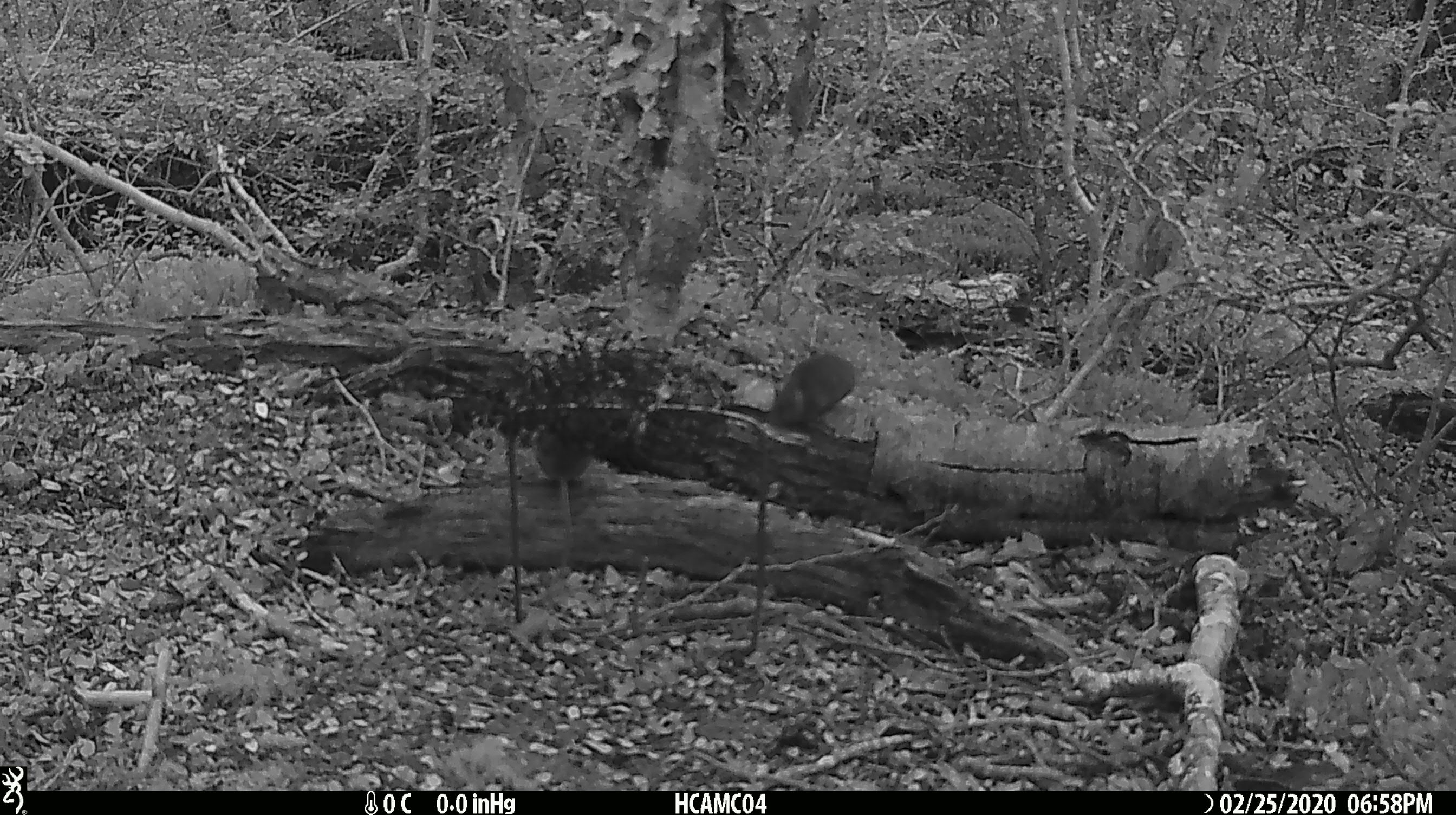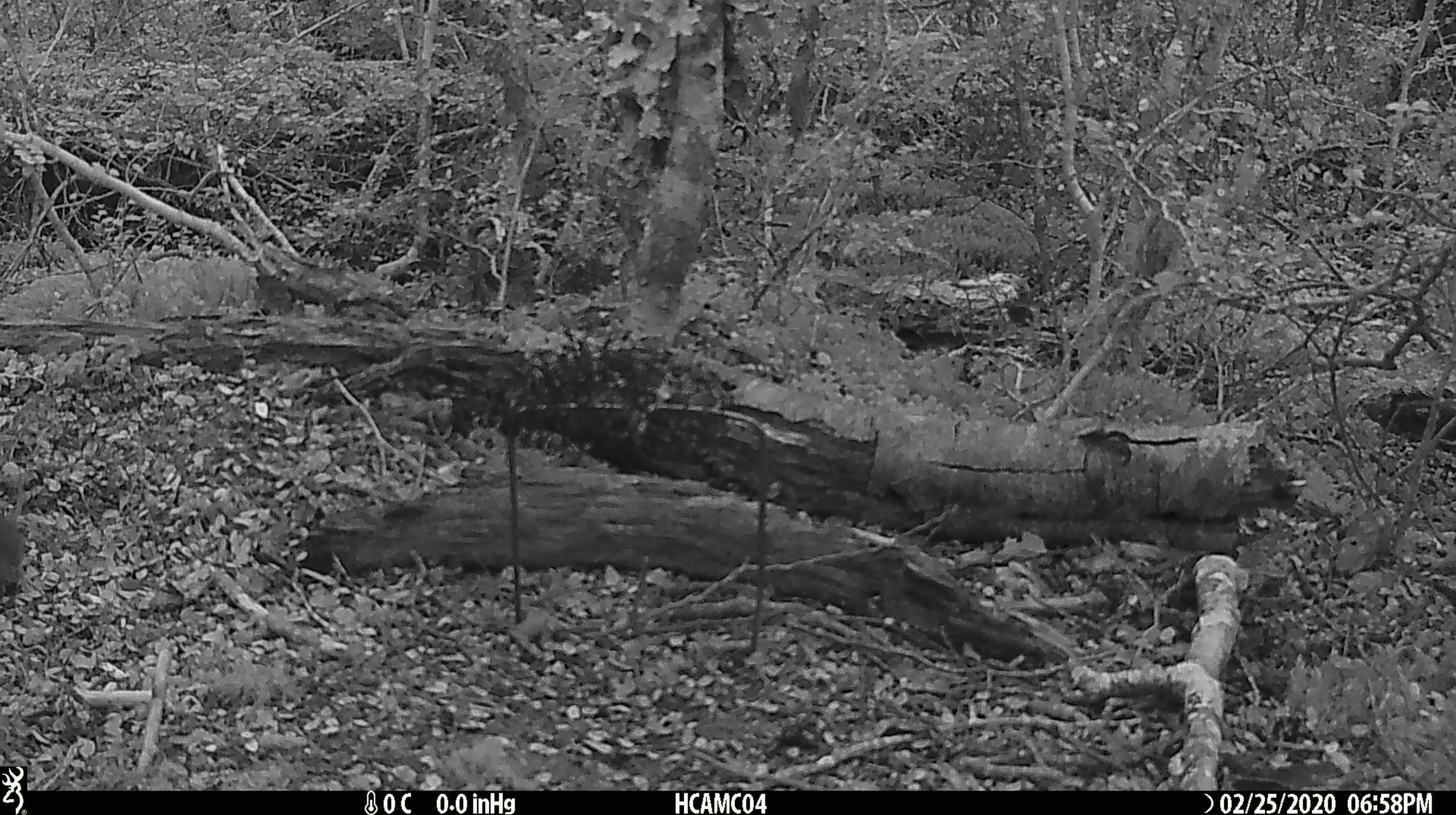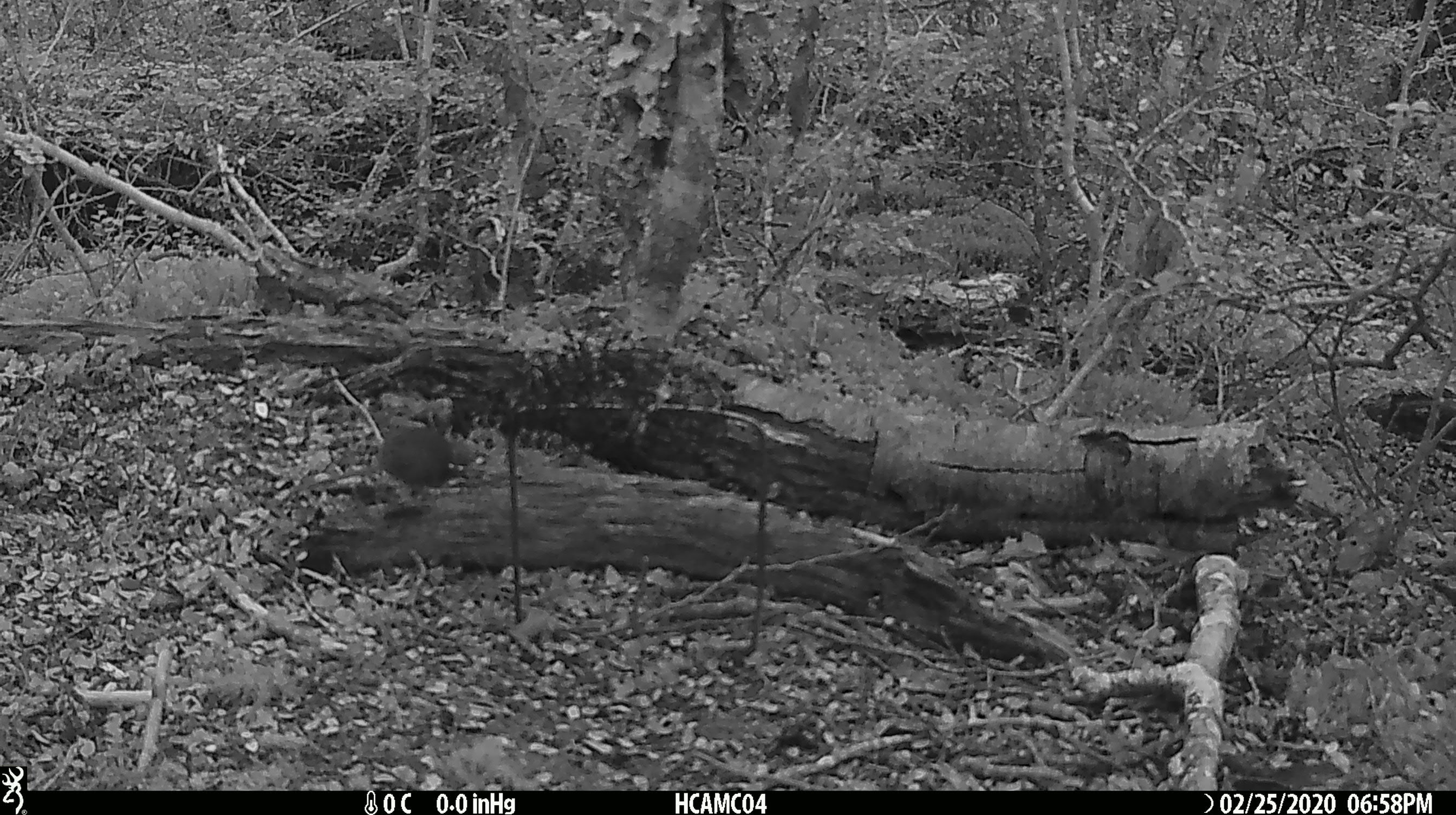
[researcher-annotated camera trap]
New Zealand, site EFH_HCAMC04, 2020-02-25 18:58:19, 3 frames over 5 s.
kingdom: Animalia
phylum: Chordata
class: Mammalia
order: Rodentia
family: Muridae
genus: Mus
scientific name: Mus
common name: mouse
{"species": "mouse (Mus)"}